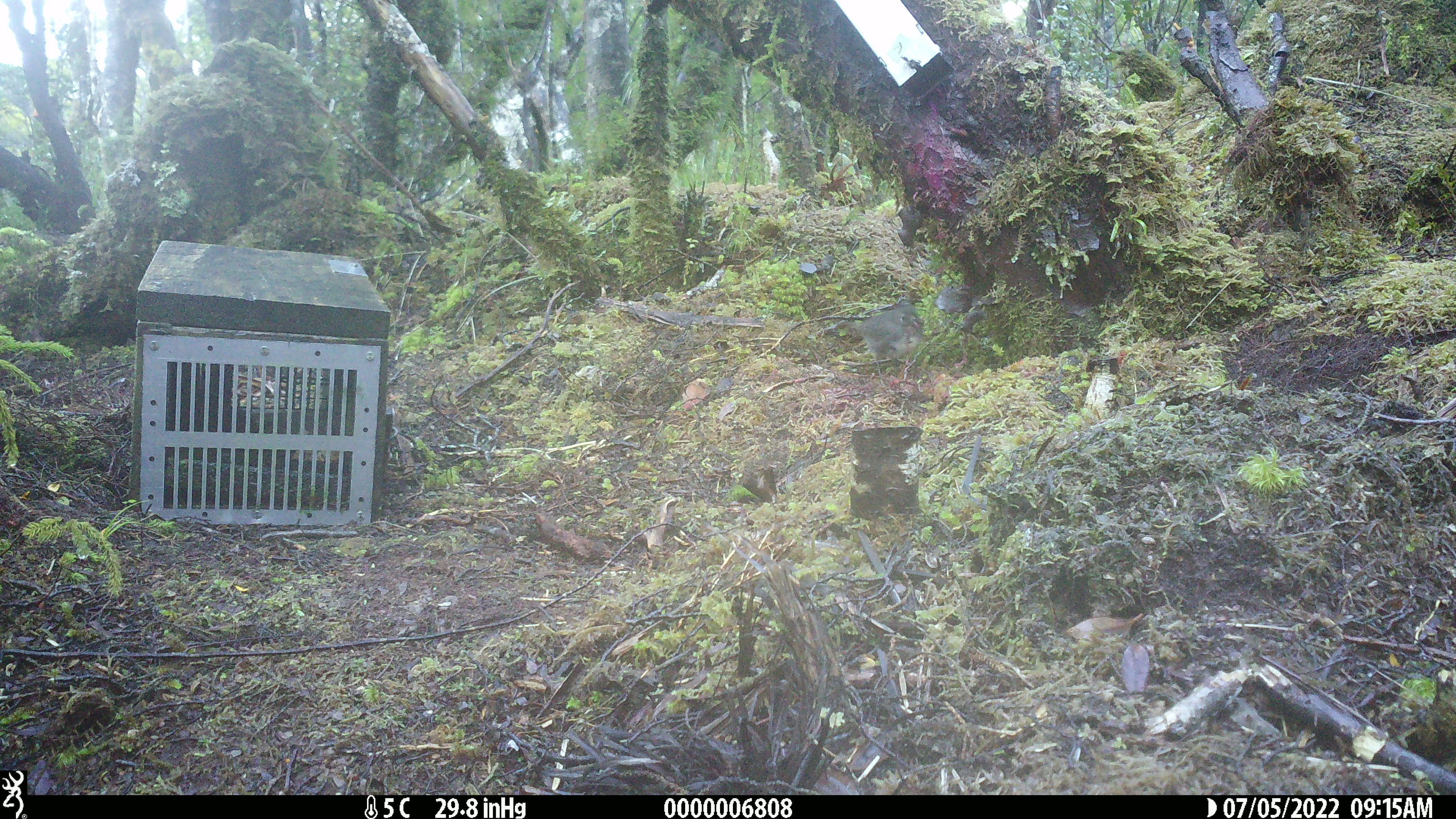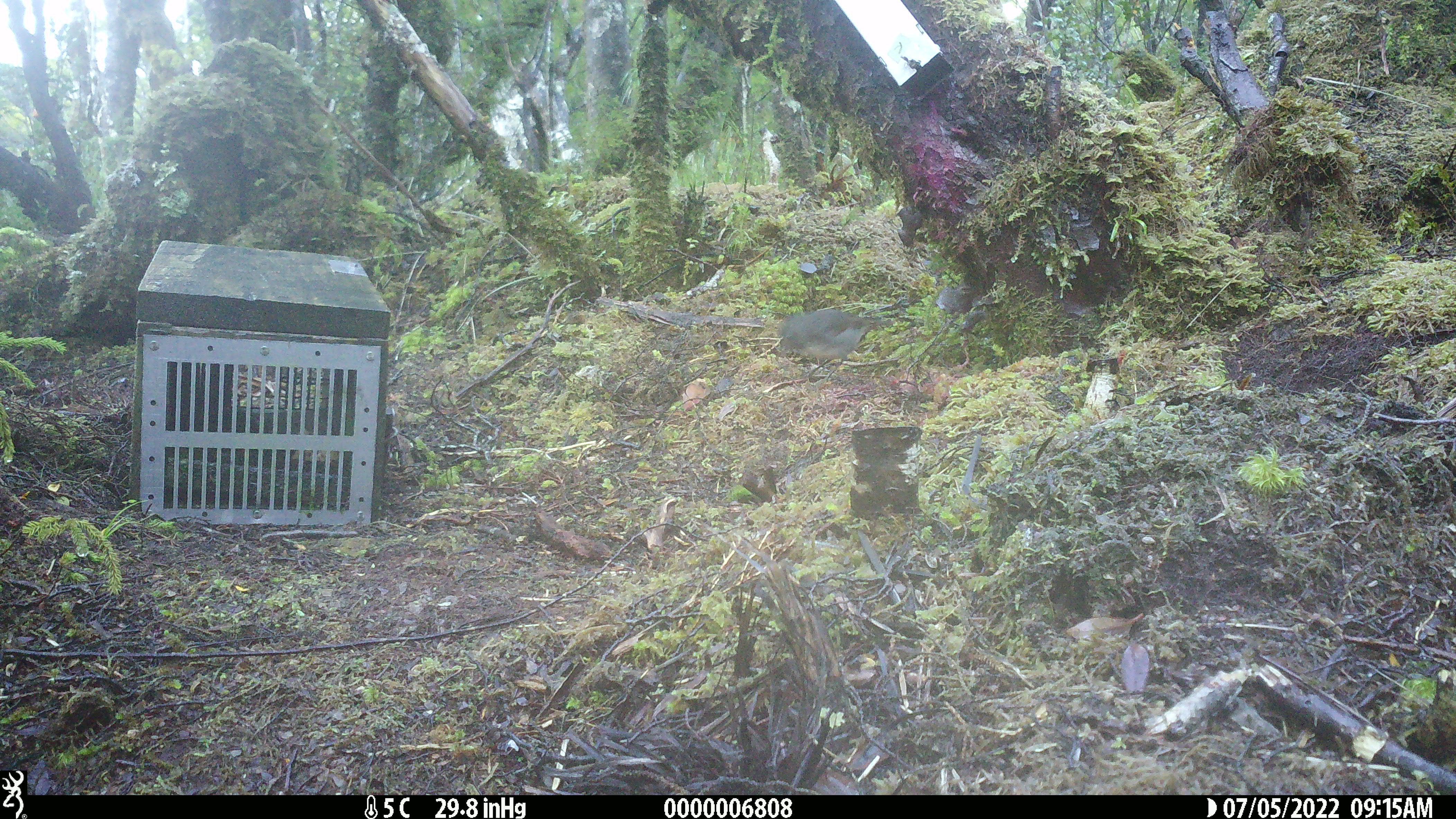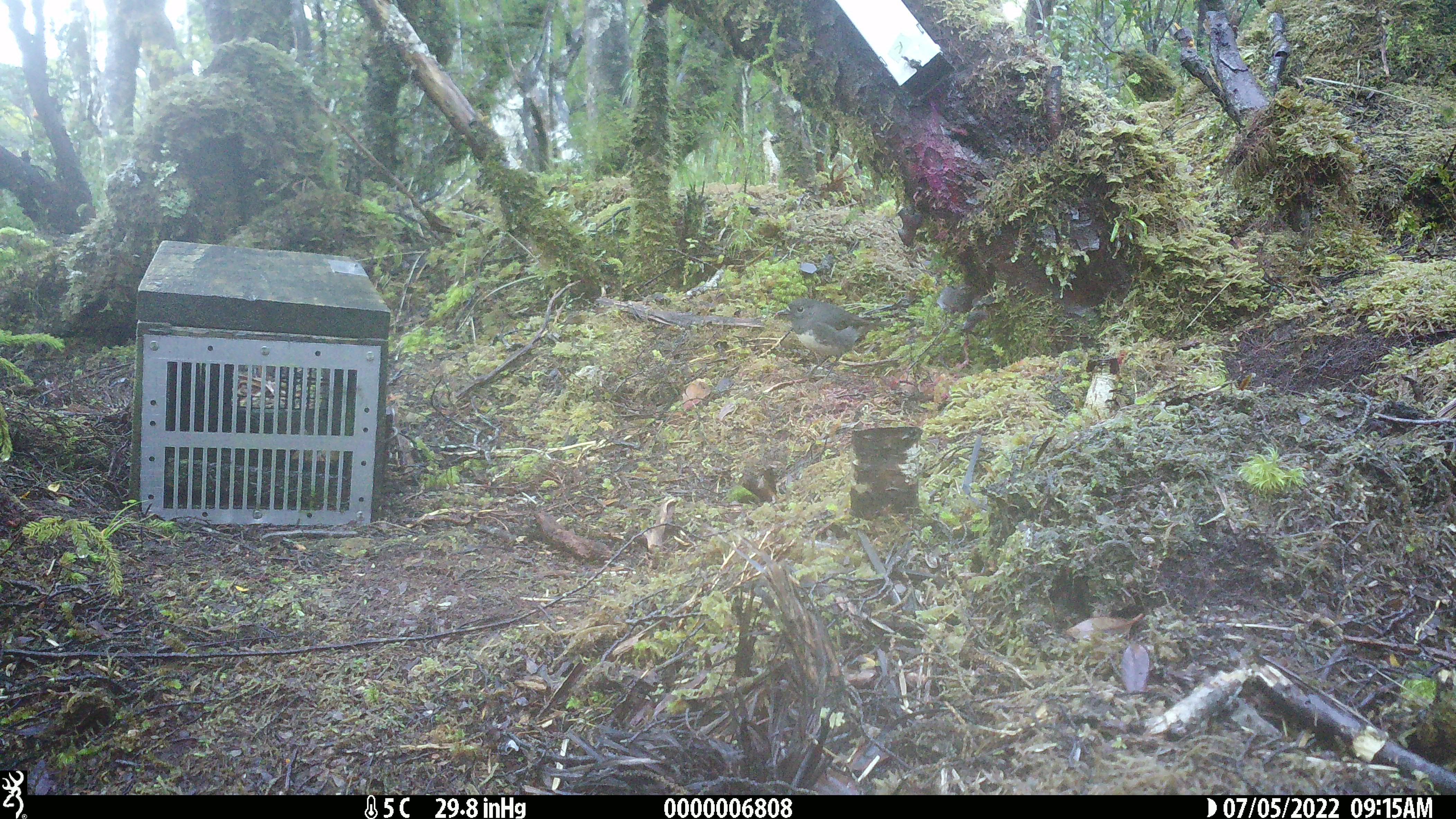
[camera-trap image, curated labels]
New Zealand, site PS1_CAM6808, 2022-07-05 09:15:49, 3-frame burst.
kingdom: Animalia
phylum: Chordata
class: Aves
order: Passeriformes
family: Petroicidae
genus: Petroica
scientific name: Petroica macrocephala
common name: tomtit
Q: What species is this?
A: Tomtit (Petroica macrocephala).